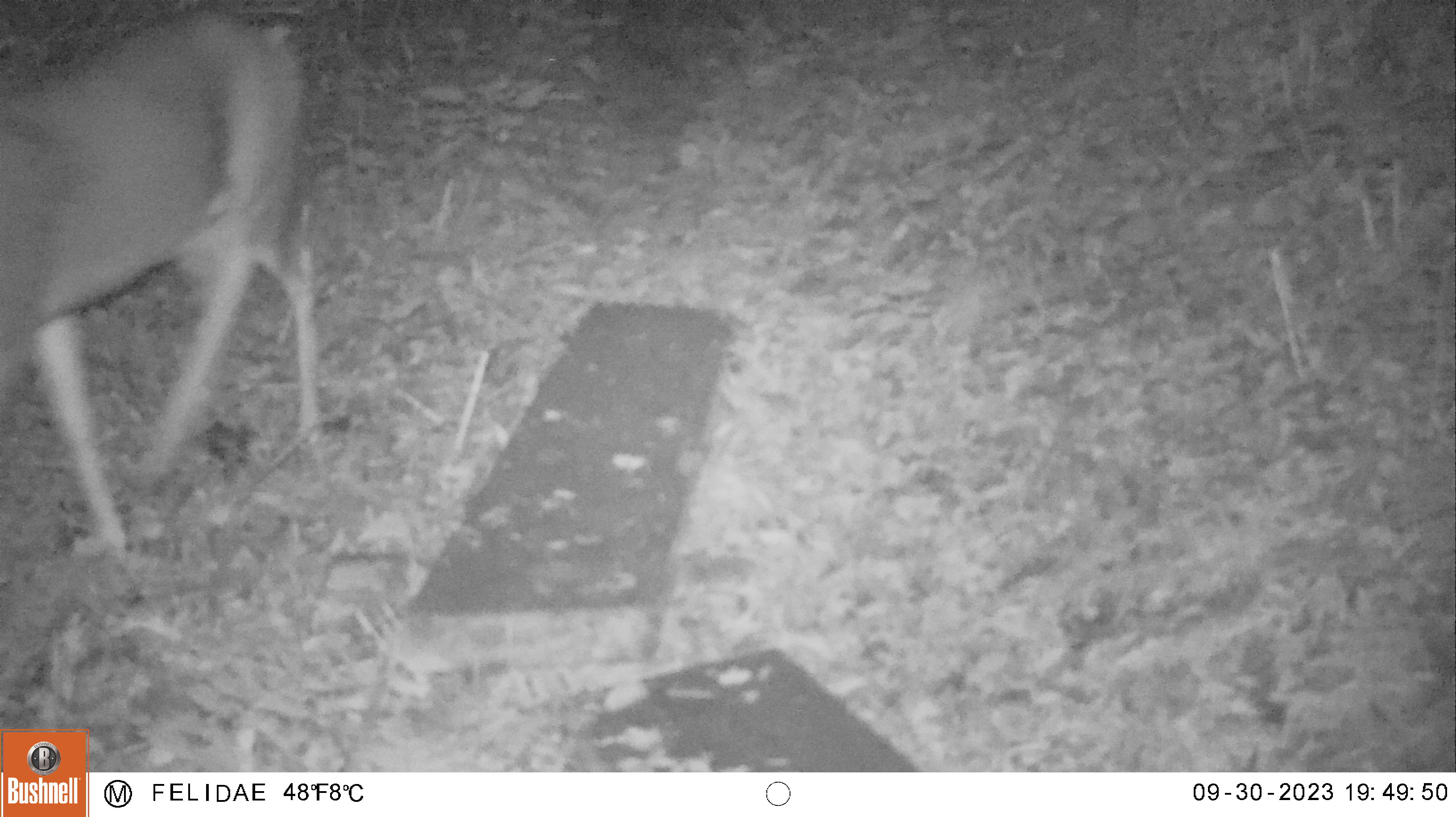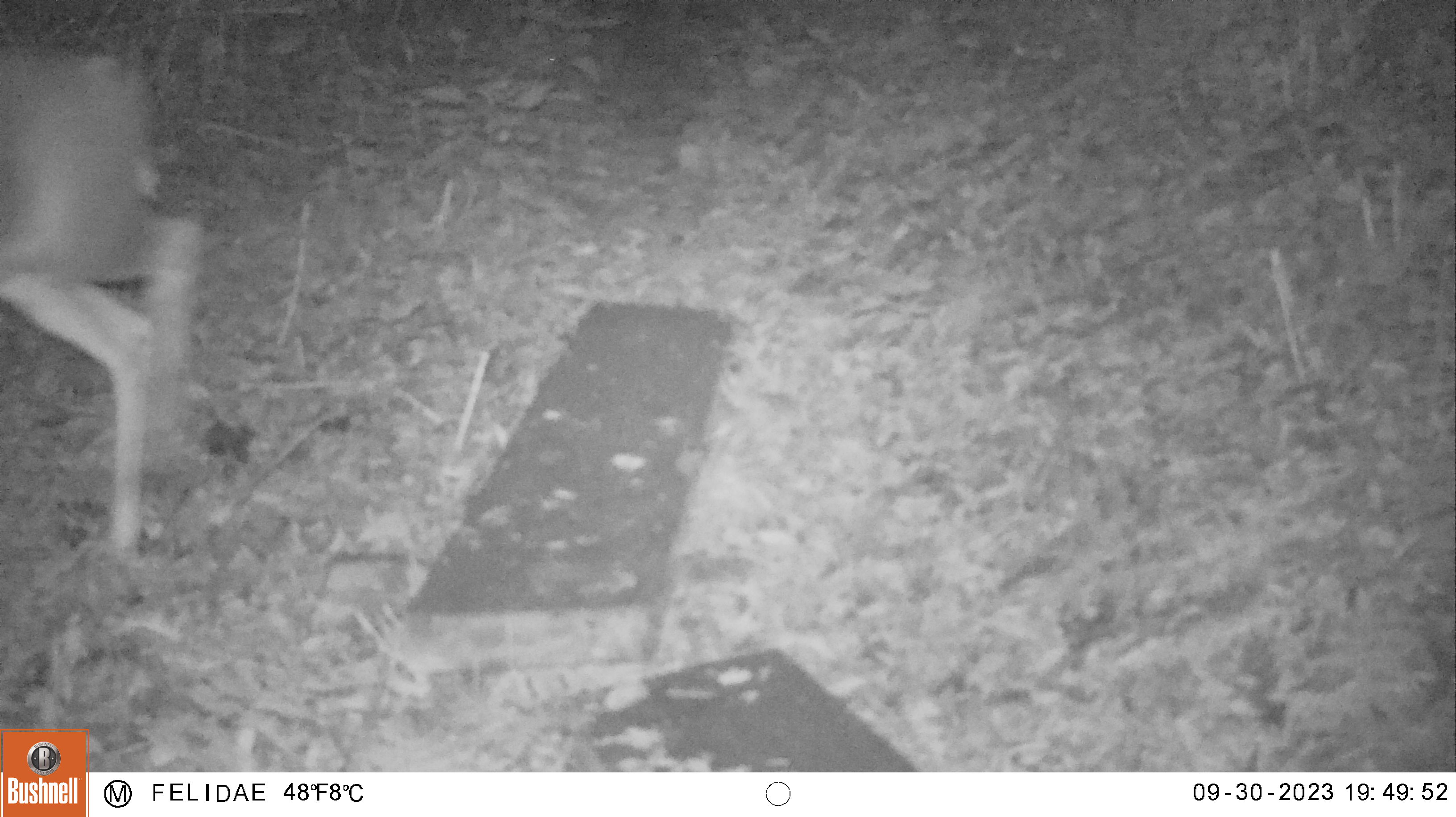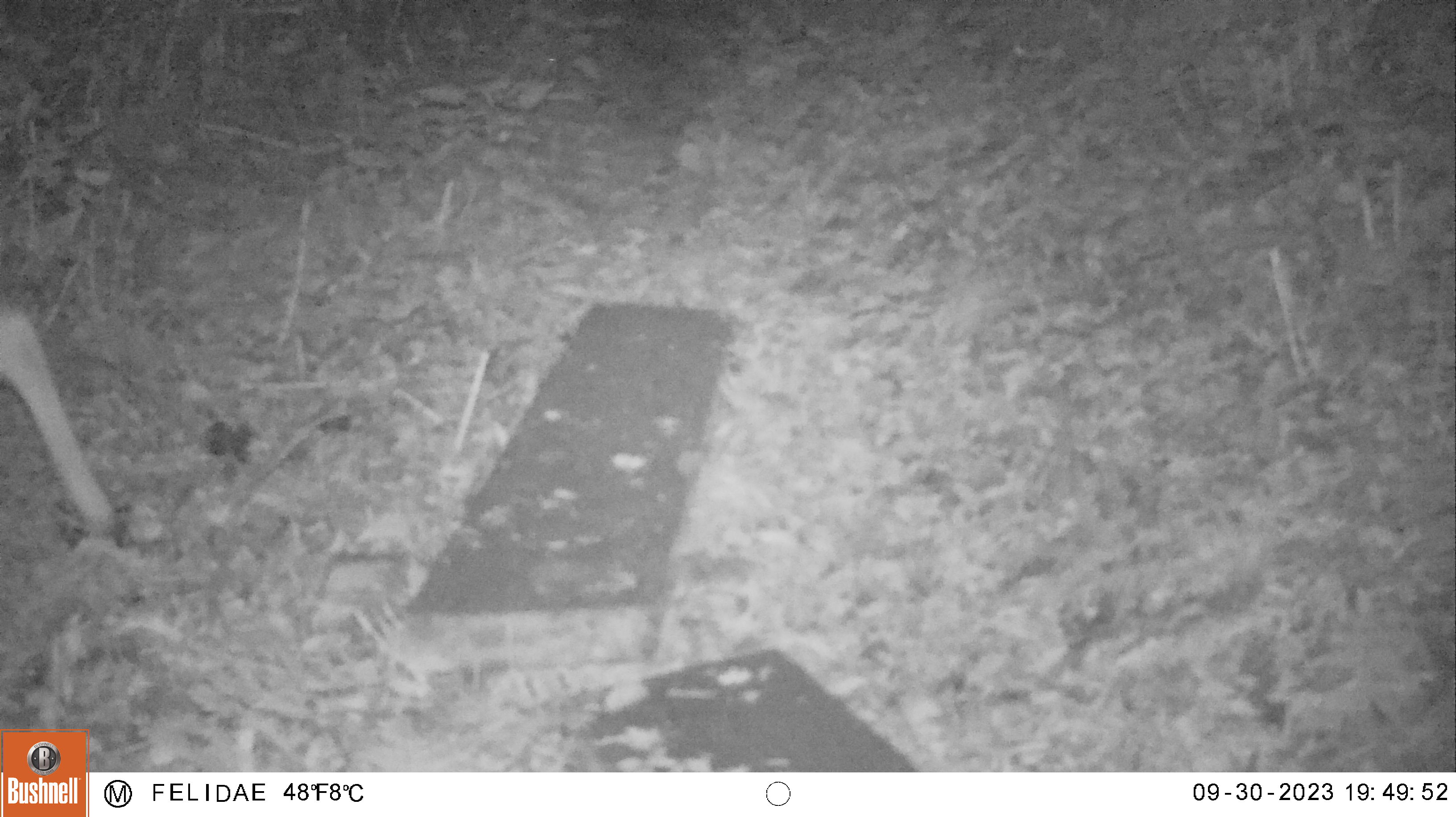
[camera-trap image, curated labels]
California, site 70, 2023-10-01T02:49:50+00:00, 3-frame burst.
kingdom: Animalia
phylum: Chordata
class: Mammalia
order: Artiodactyla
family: Cervidae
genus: Odocoileus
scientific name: Odocoileus hemionus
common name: mule deer